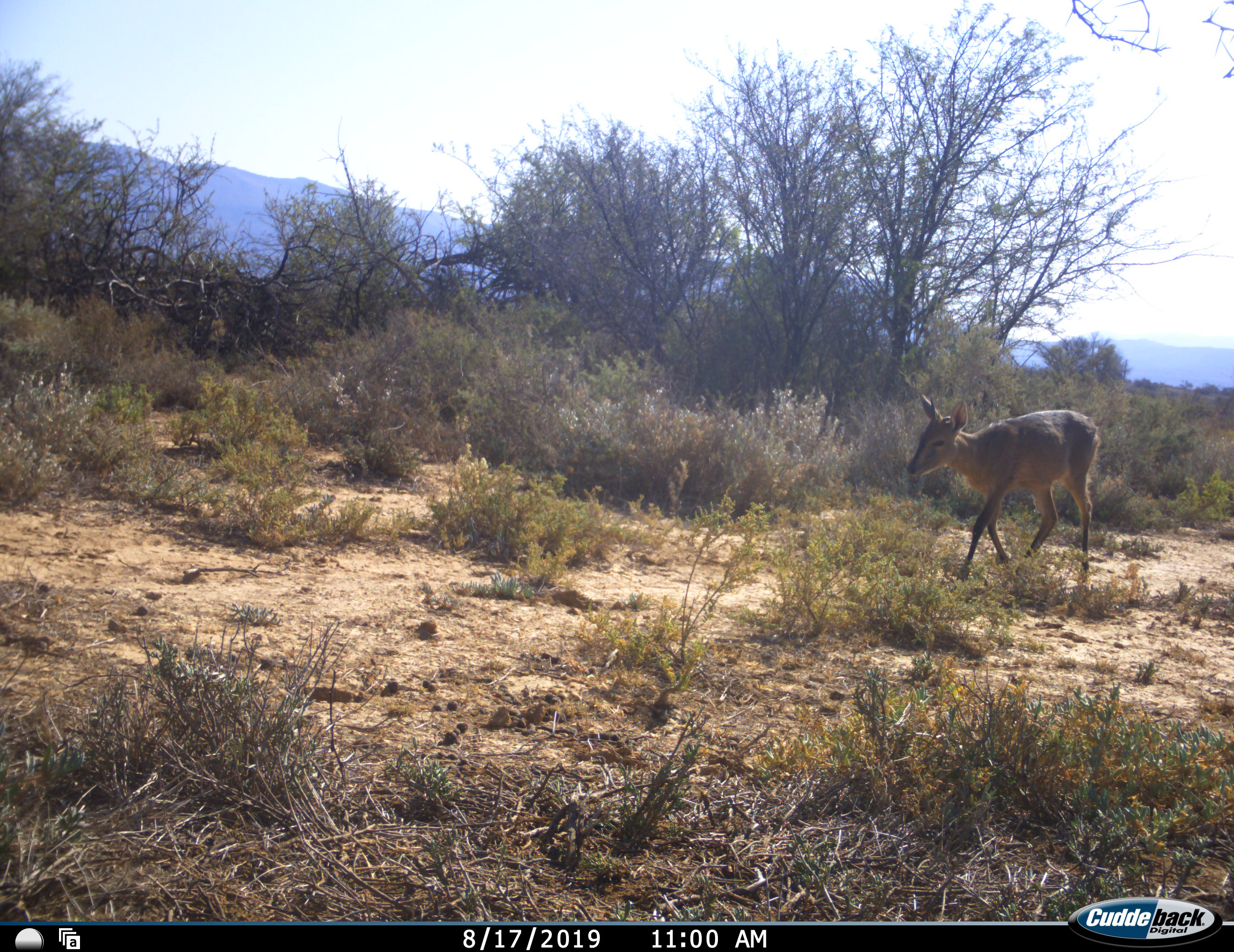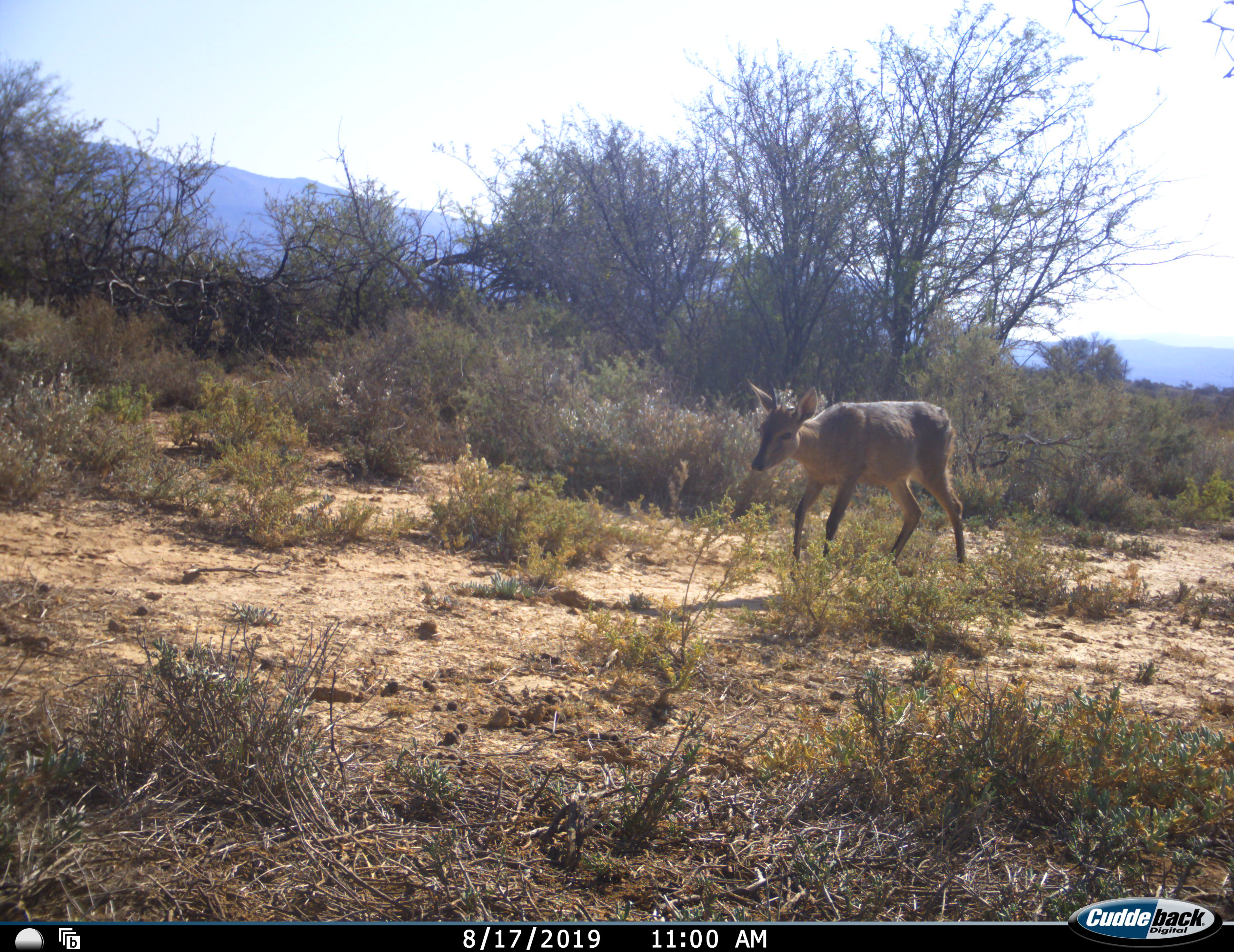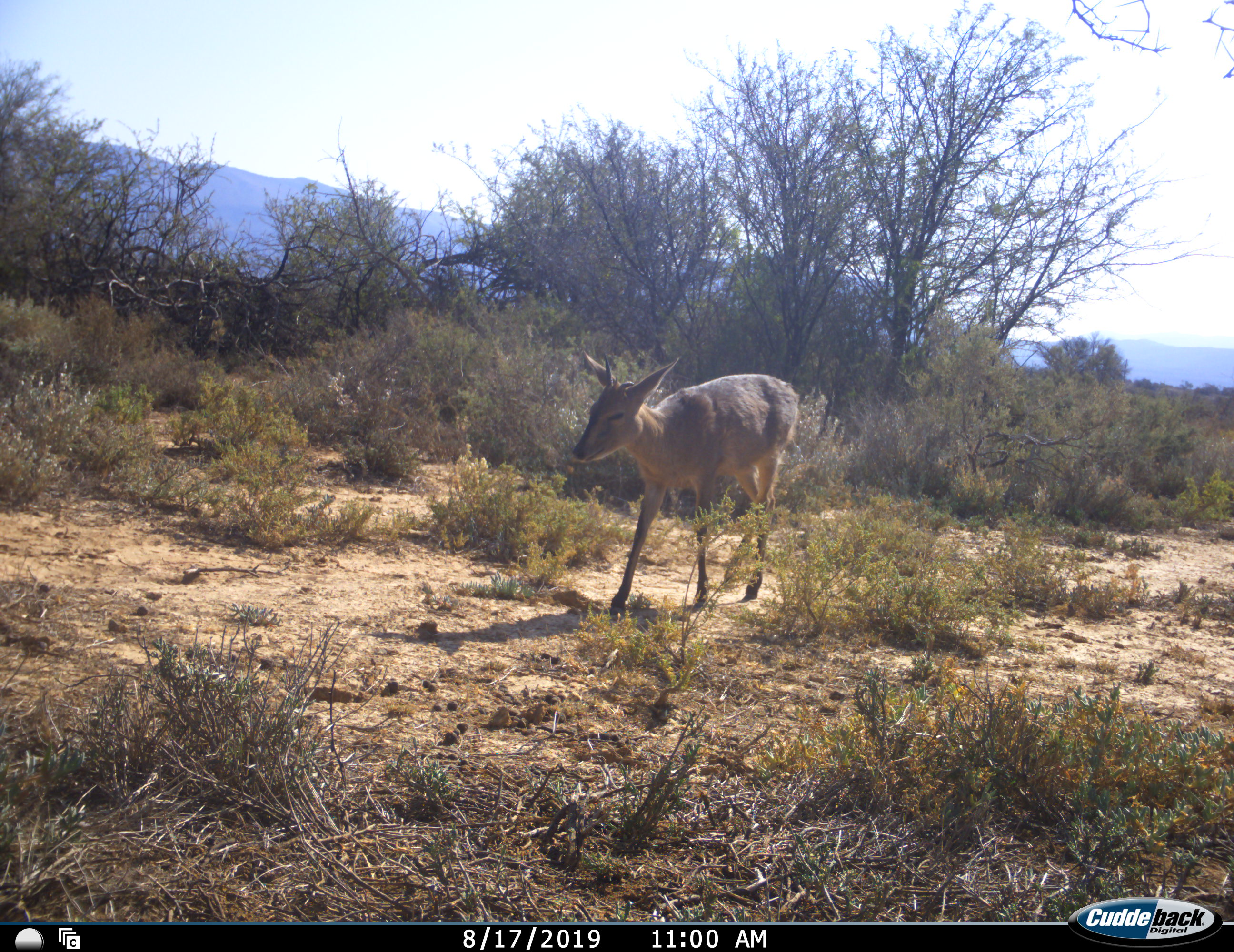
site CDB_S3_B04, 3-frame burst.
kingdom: Animalia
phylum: Chordata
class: Mammalia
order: Artiodactyla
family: Bovidae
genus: Sylvicapra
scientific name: Sylvicapra grimmia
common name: common duiker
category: duikercommongrey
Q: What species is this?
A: Duikercommongrey (common duiker) (Sylvicapra grimmia).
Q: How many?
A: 1.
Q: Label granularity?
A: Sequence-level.